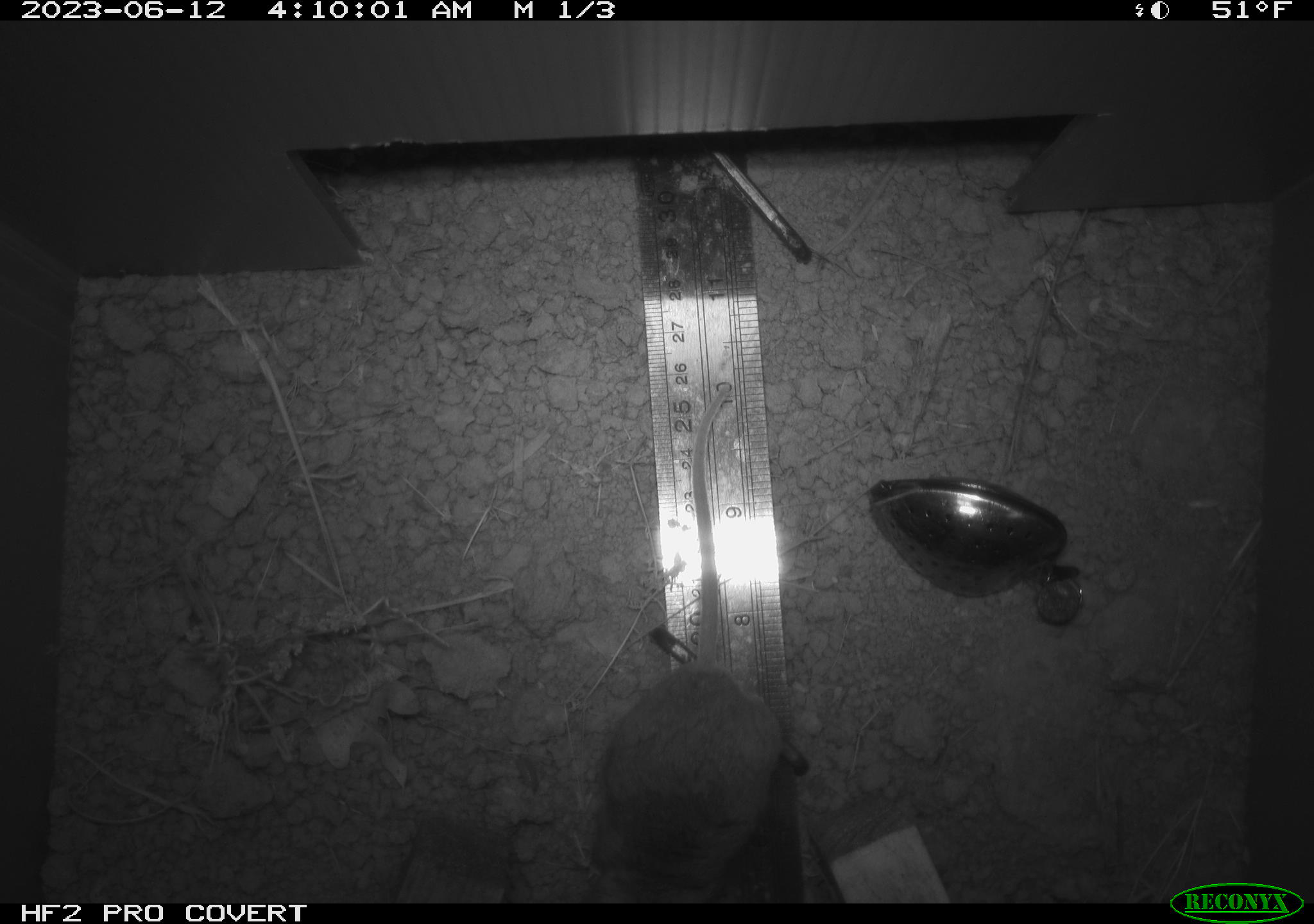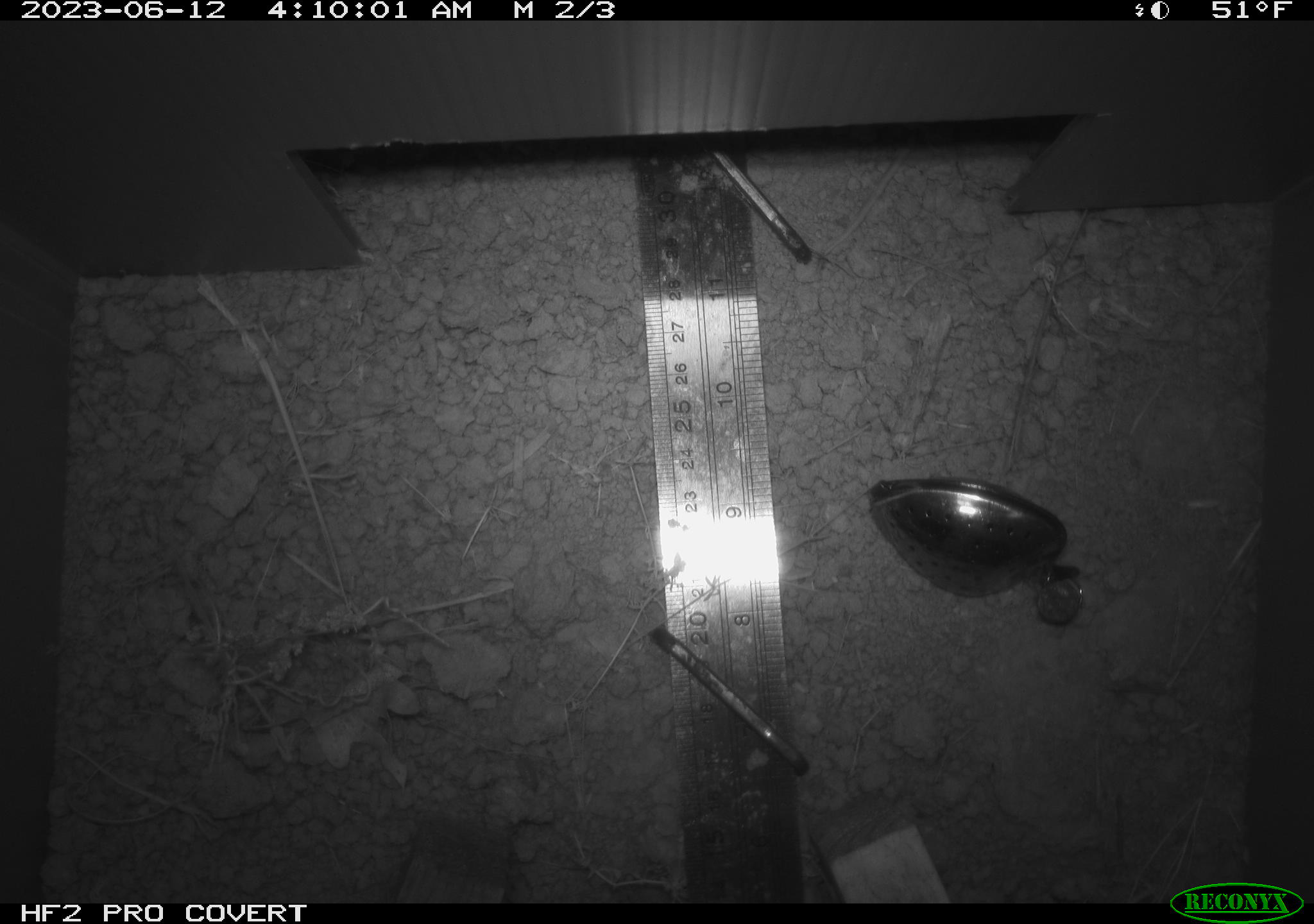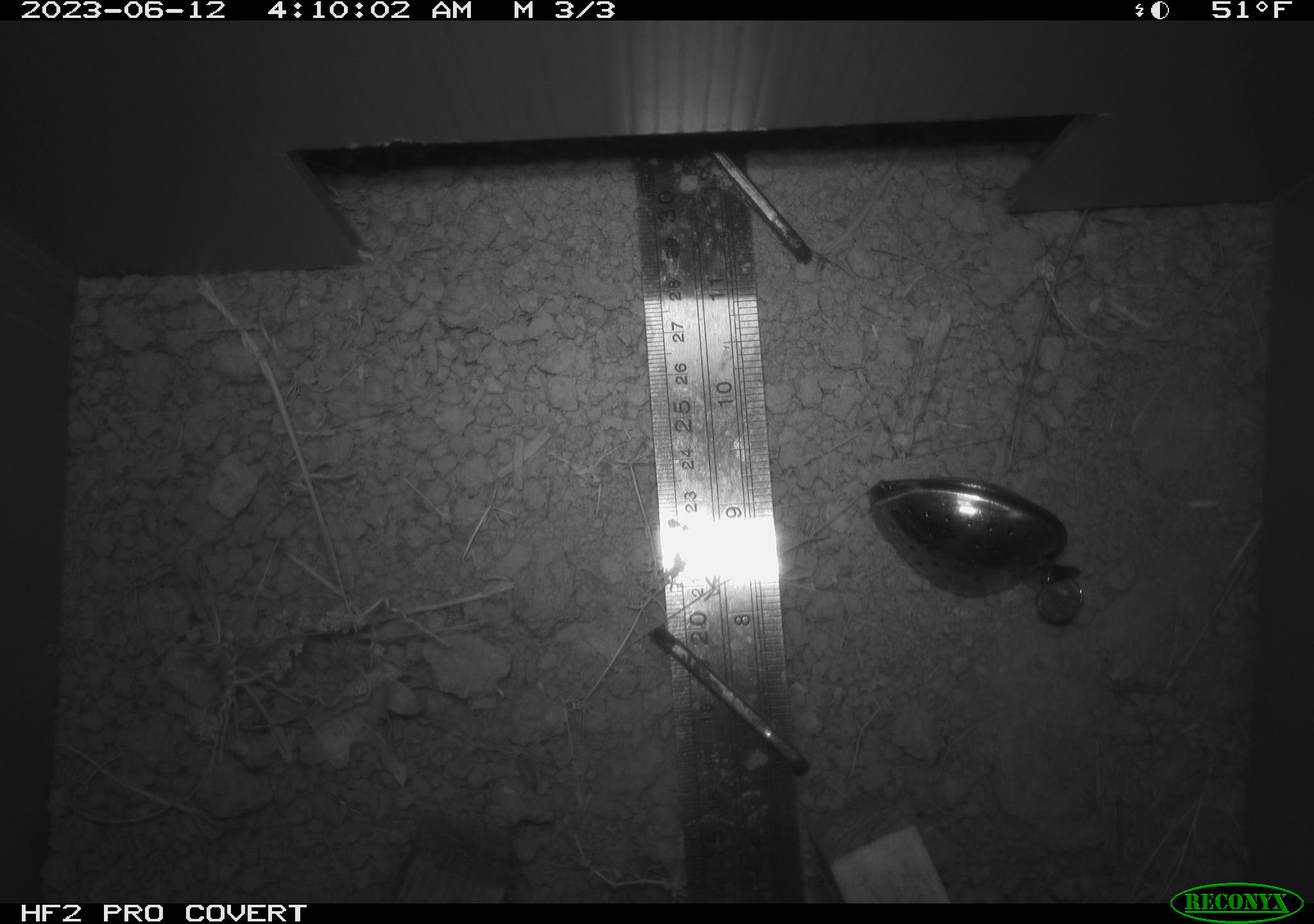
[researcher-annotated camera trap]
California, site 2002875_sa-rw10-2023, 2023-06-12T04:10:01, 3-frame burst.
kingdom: Animalia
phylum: Chordata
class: Mammalia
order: Rodentia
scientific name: Rodentia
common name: rodent